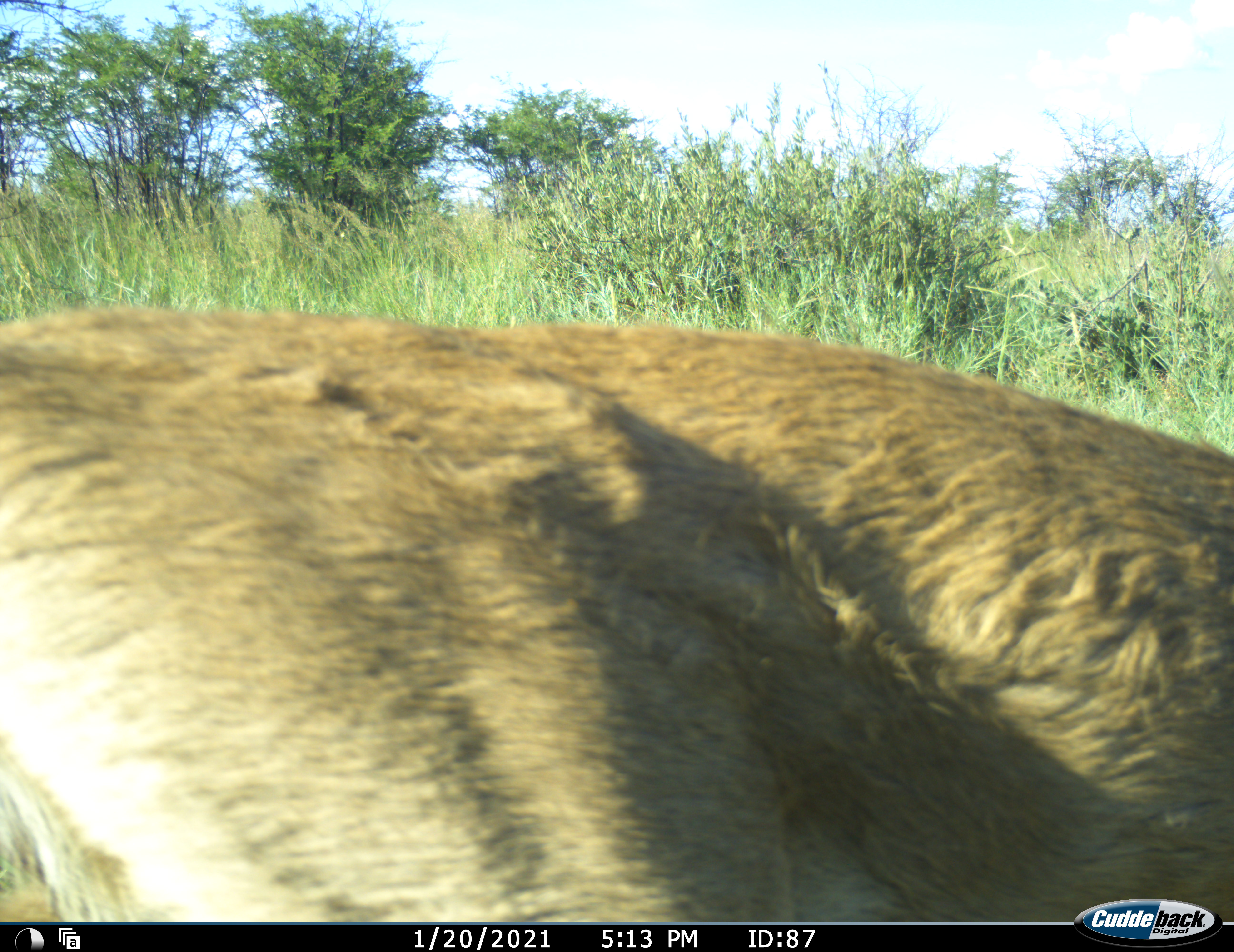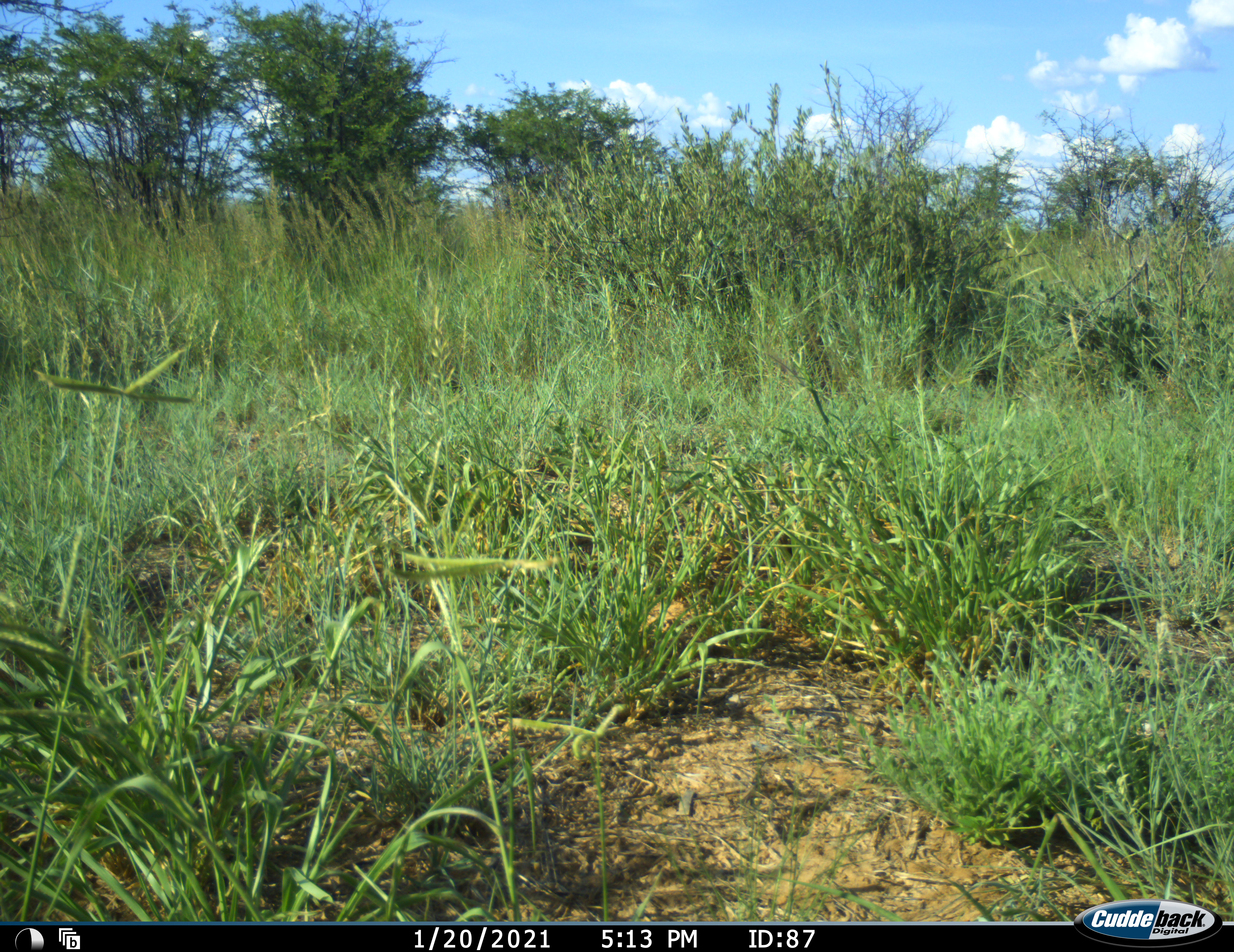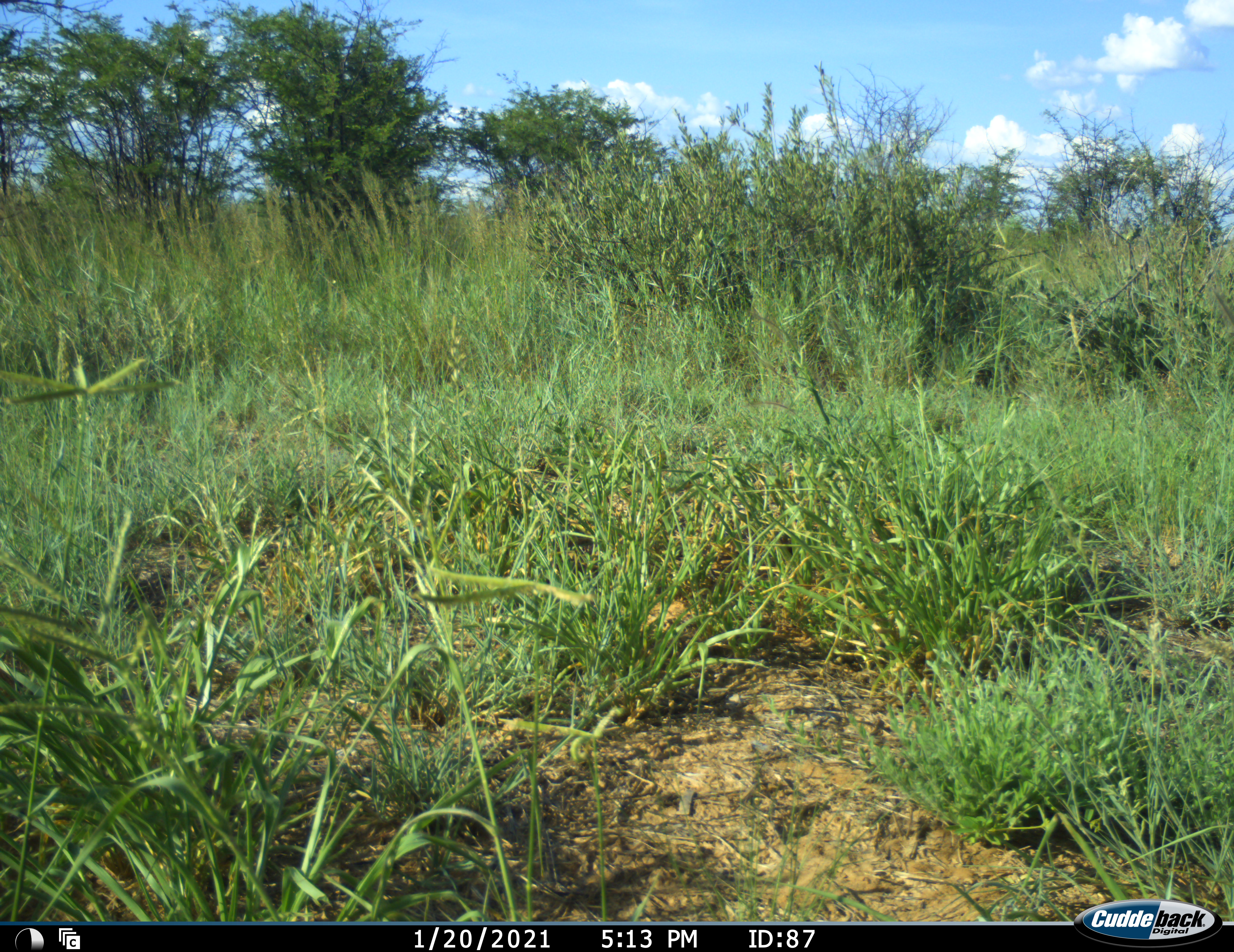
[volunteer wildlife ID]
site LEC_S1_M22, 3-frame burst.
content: unidentified animal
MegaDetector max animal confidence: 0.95